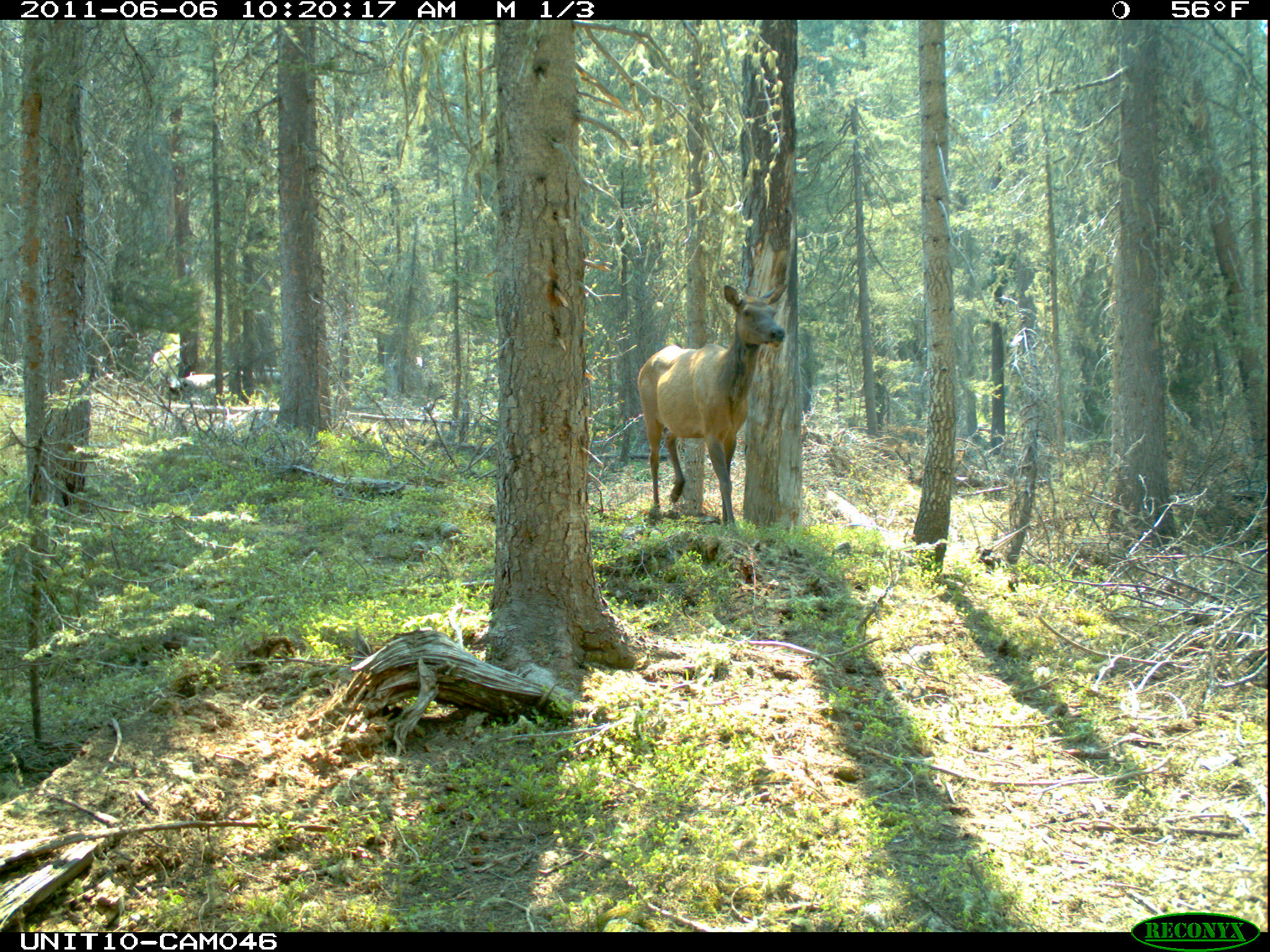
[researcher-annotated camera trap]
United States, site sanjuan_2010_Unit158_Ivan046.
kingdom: Animalia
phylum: Chordata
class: Mammalia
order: Artiodactyla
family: Cervidae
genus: Cervus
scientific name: Cervus elaphus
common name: red deer